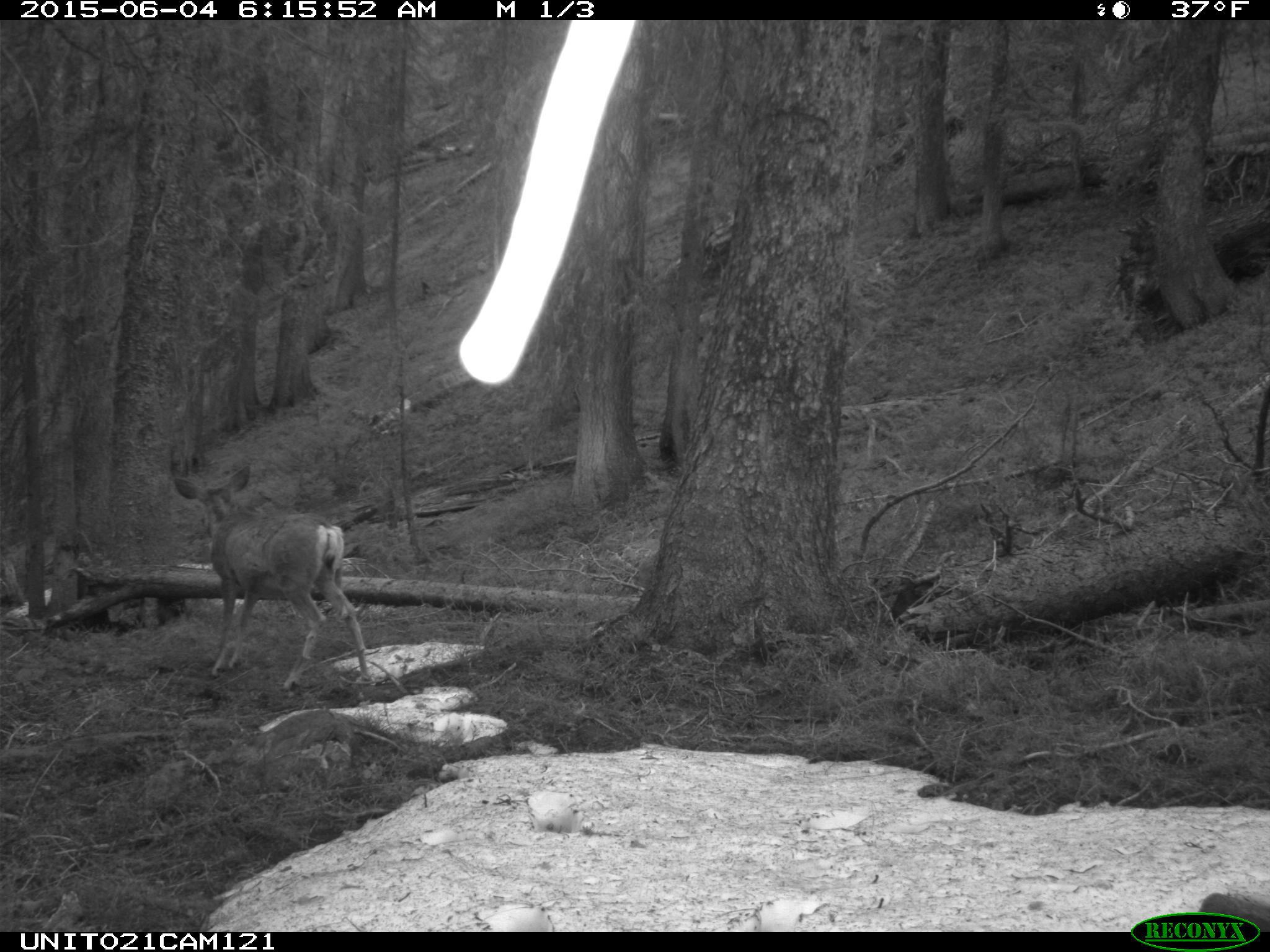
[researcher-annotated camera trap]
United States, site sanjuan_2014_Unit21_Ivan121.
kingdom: Animalia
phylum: Chordata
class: Mammalia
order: Artiodactyla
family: Cervidae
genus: Odocoileus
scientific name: Odocoileus hemionus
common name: mule deer